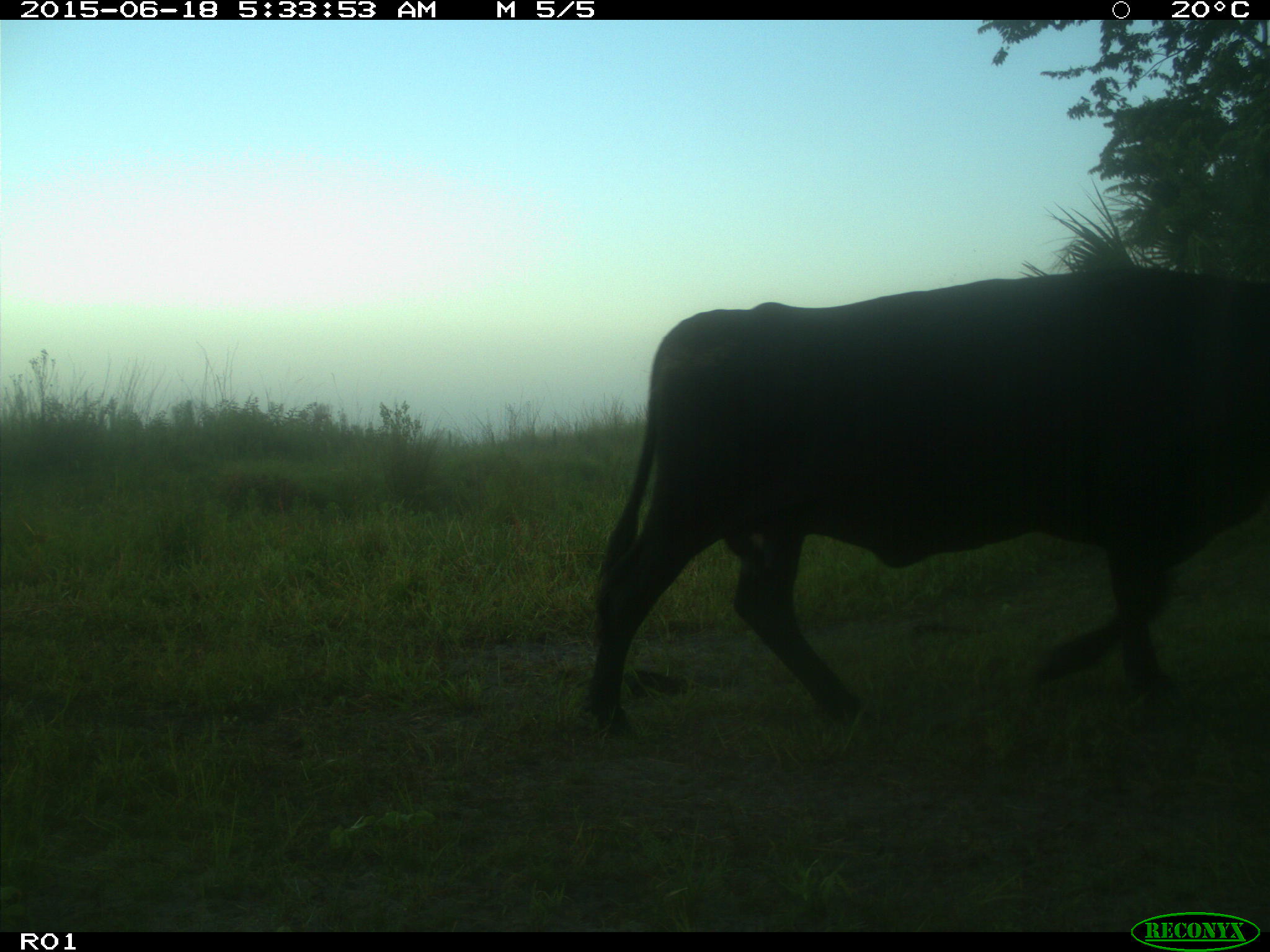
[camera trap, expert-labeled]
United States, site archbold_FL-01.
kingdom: Animalia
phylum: Chordata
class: Mammalia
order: Artiodactyla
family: Bovidae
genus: Bos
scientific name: Bos taurus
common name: domestic cow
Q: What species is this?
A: Bos taurus (domestic cow).